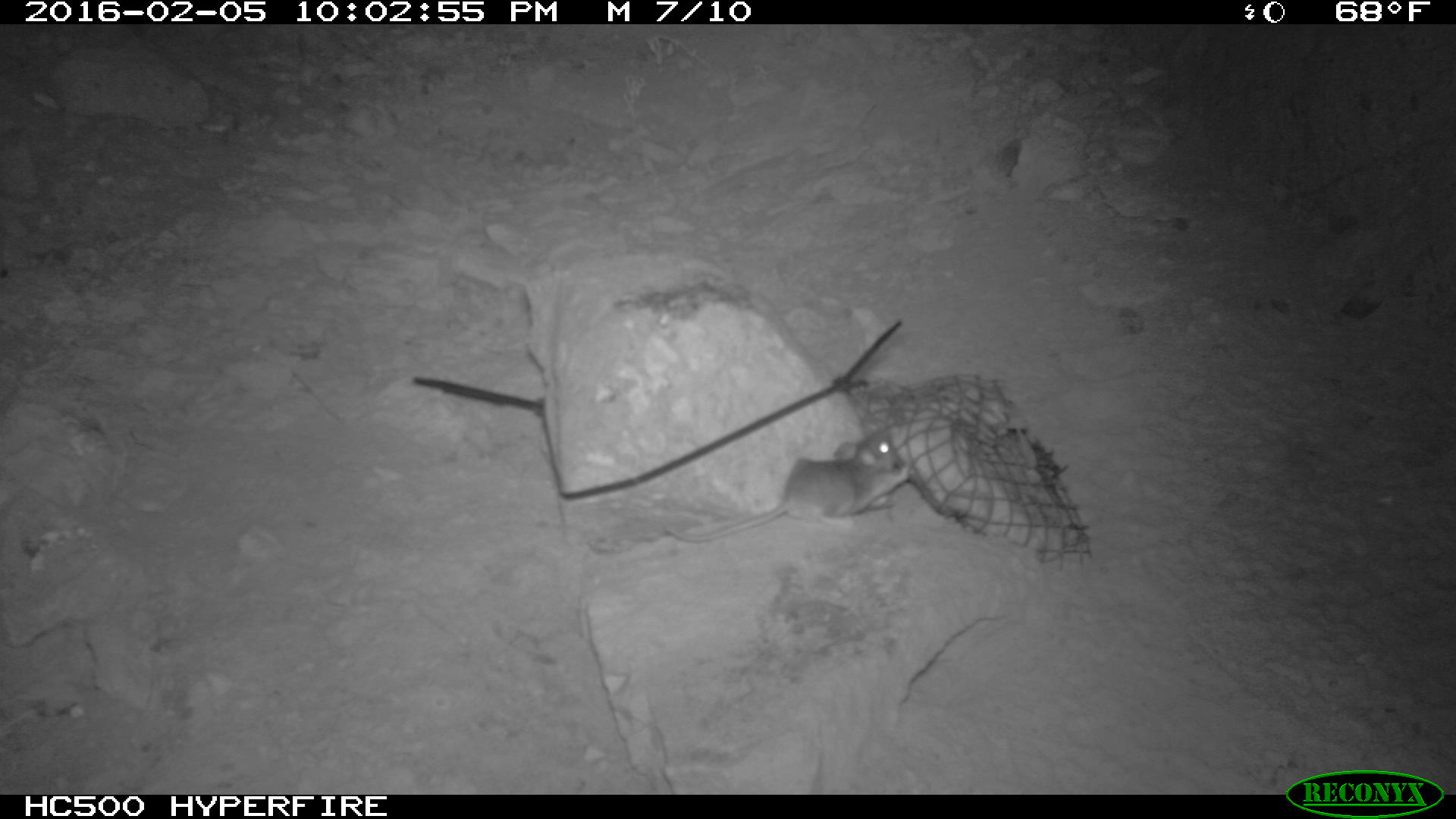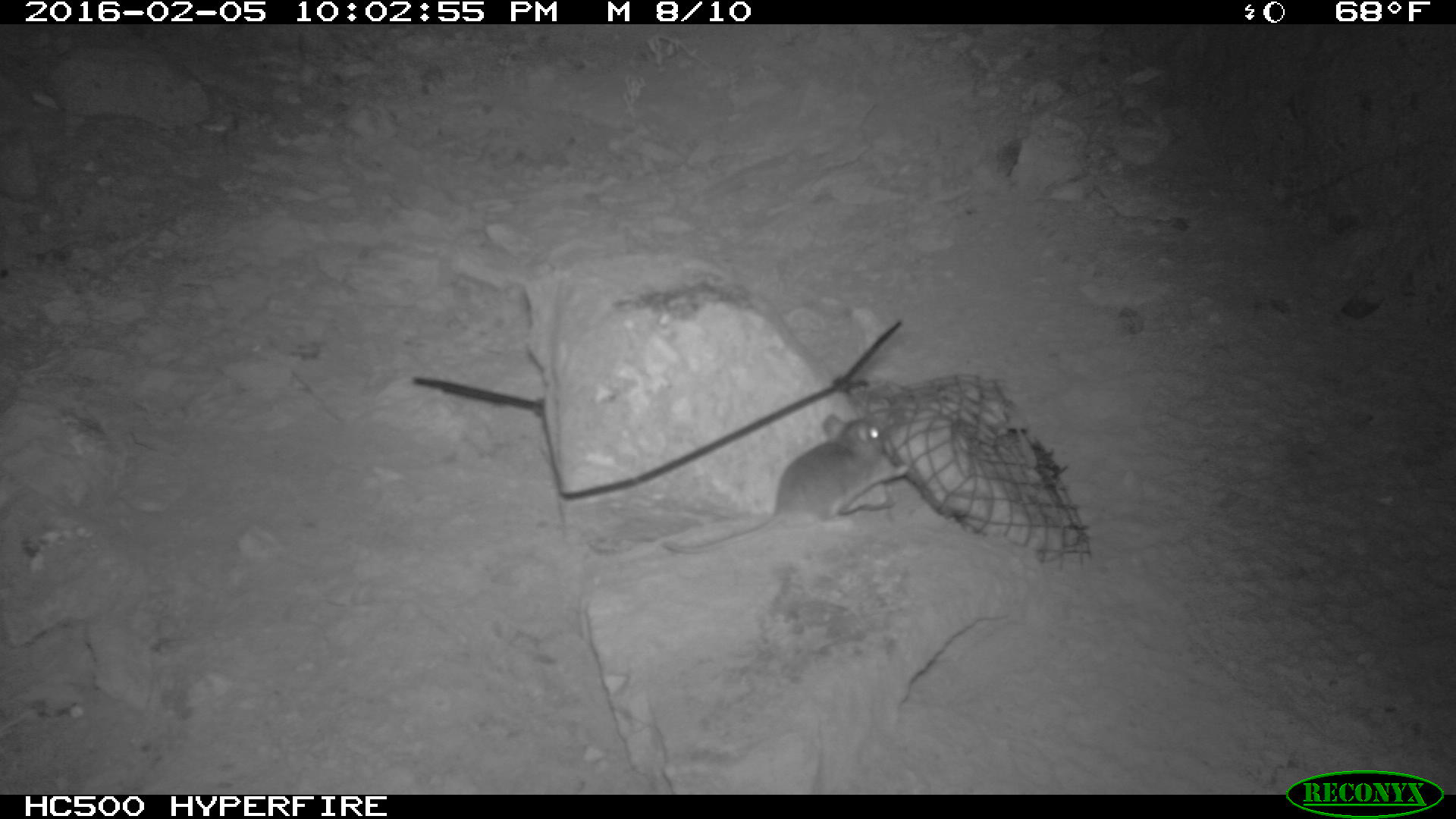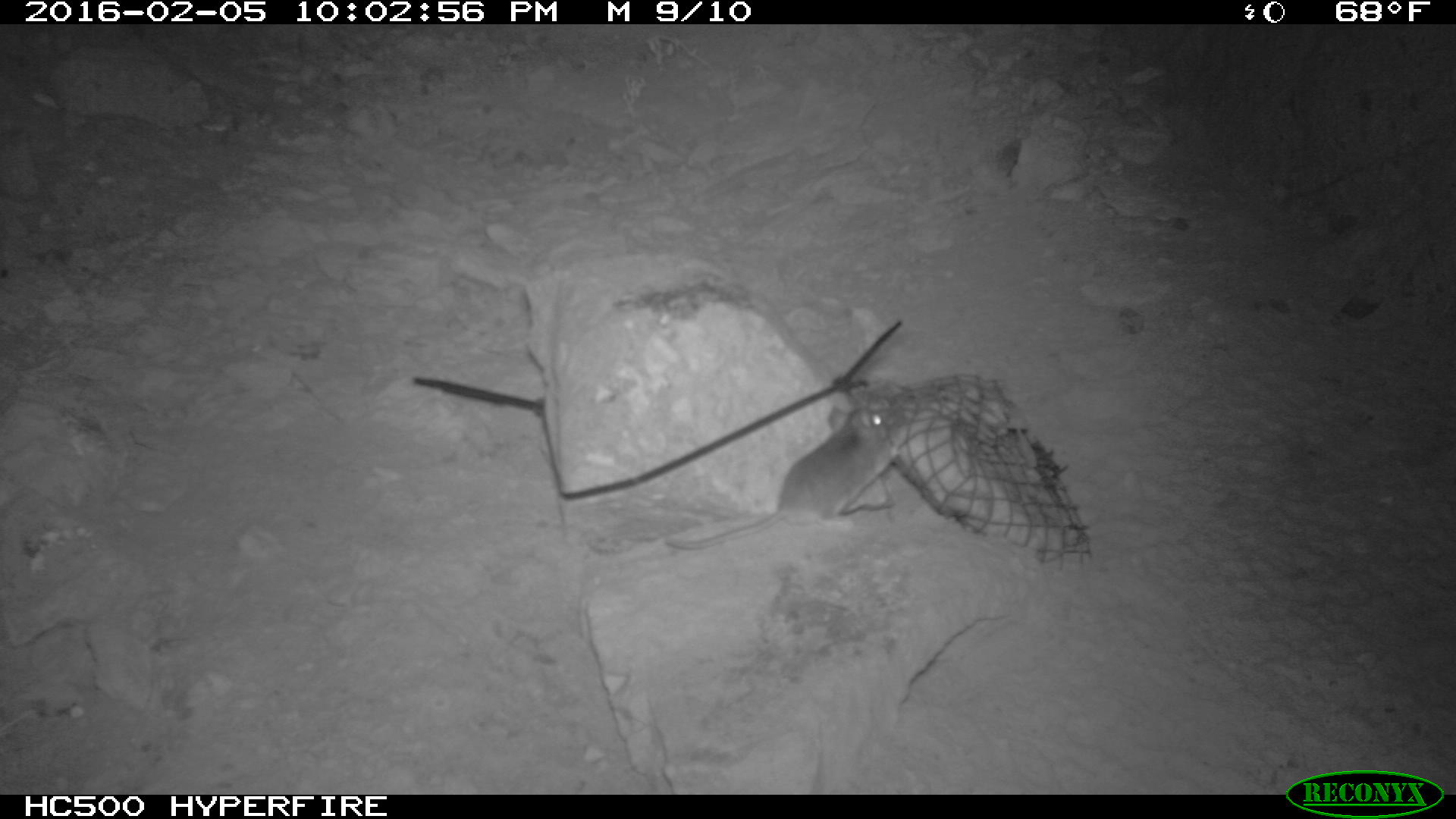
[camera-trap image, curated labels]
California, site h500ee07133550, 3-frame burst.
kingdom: Animalia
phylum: Chordata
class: Mammalia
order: Rodentia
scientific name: Rodentia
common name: rodent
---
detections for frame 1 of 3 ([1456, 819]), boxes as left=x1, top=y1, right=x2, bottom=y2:
rodent: left=664, top=426, right=908, bottom=542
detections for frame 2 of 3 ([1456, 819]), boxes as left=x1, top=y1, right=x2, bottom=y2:
rodent: left=662, top=414, right=908, bottom=555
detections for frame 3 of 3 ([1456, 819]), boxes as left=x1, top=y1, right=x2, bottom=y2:
rodent: left=666, top=406, right=903, bottom=551